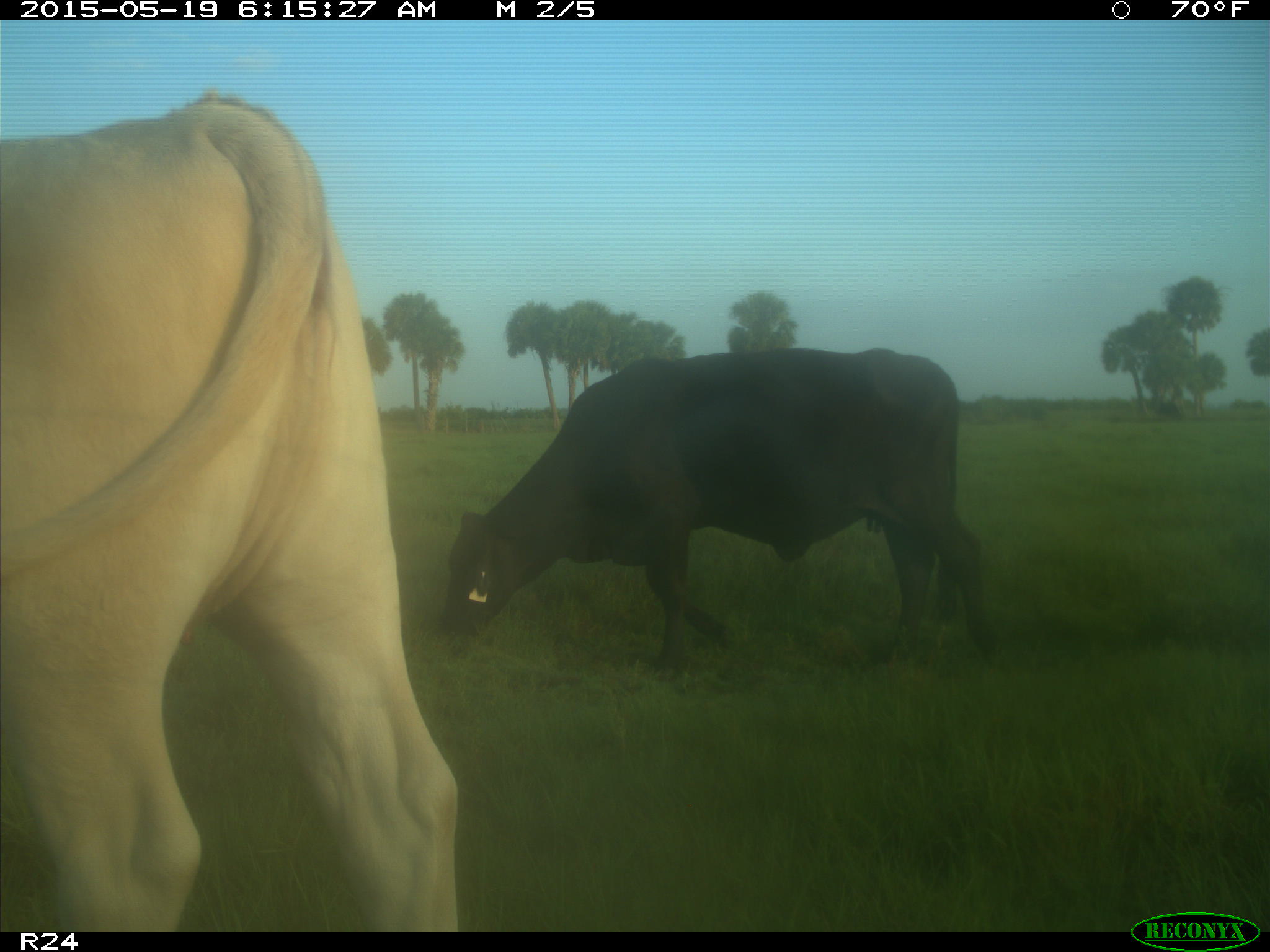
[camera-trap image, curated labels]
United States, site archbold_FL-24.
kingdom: Animalia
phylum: Chordata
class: Mammalia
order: Artiodactyla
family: Bovidae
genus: Bos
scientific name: Bos taurus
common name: domestic cow